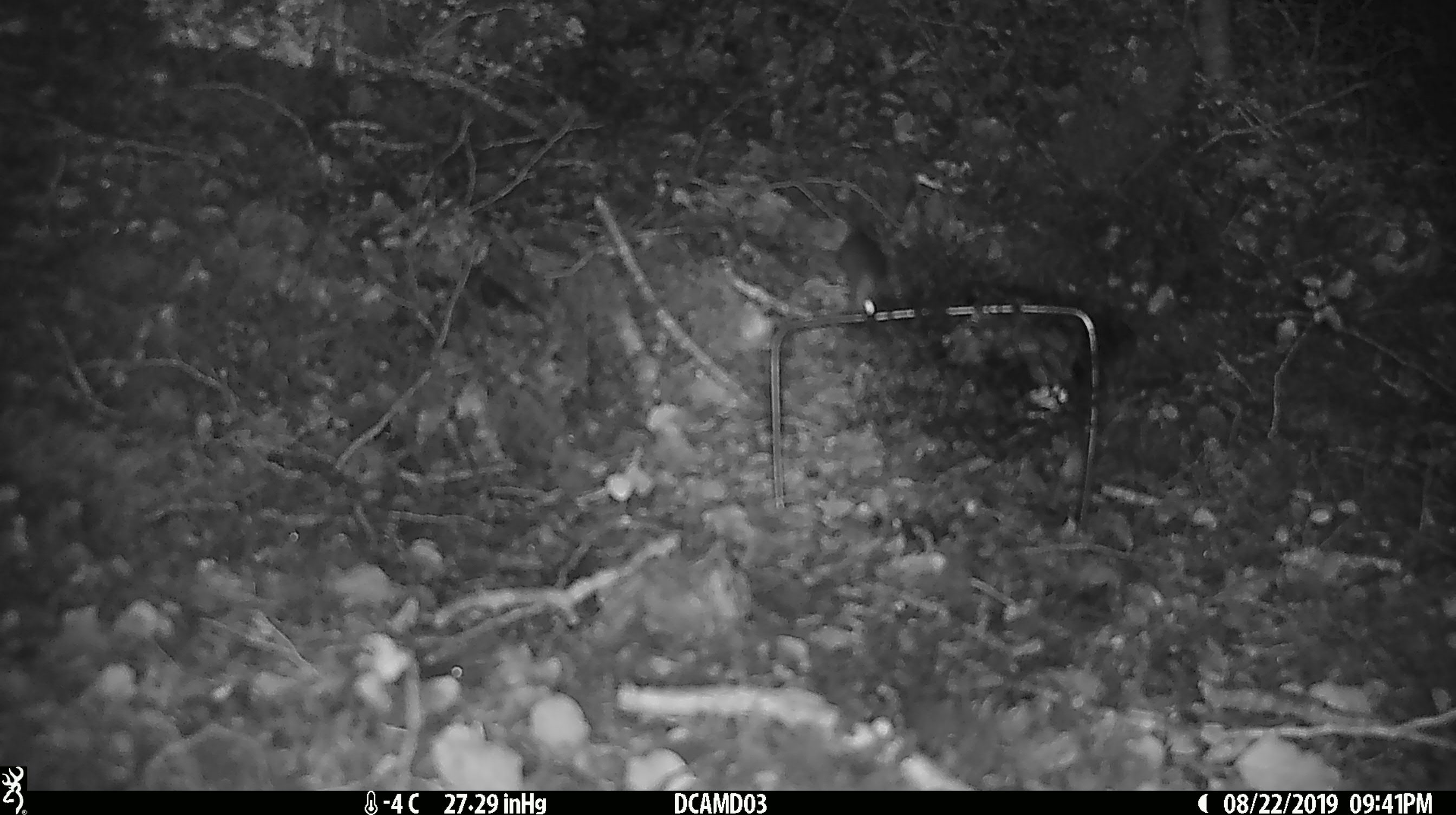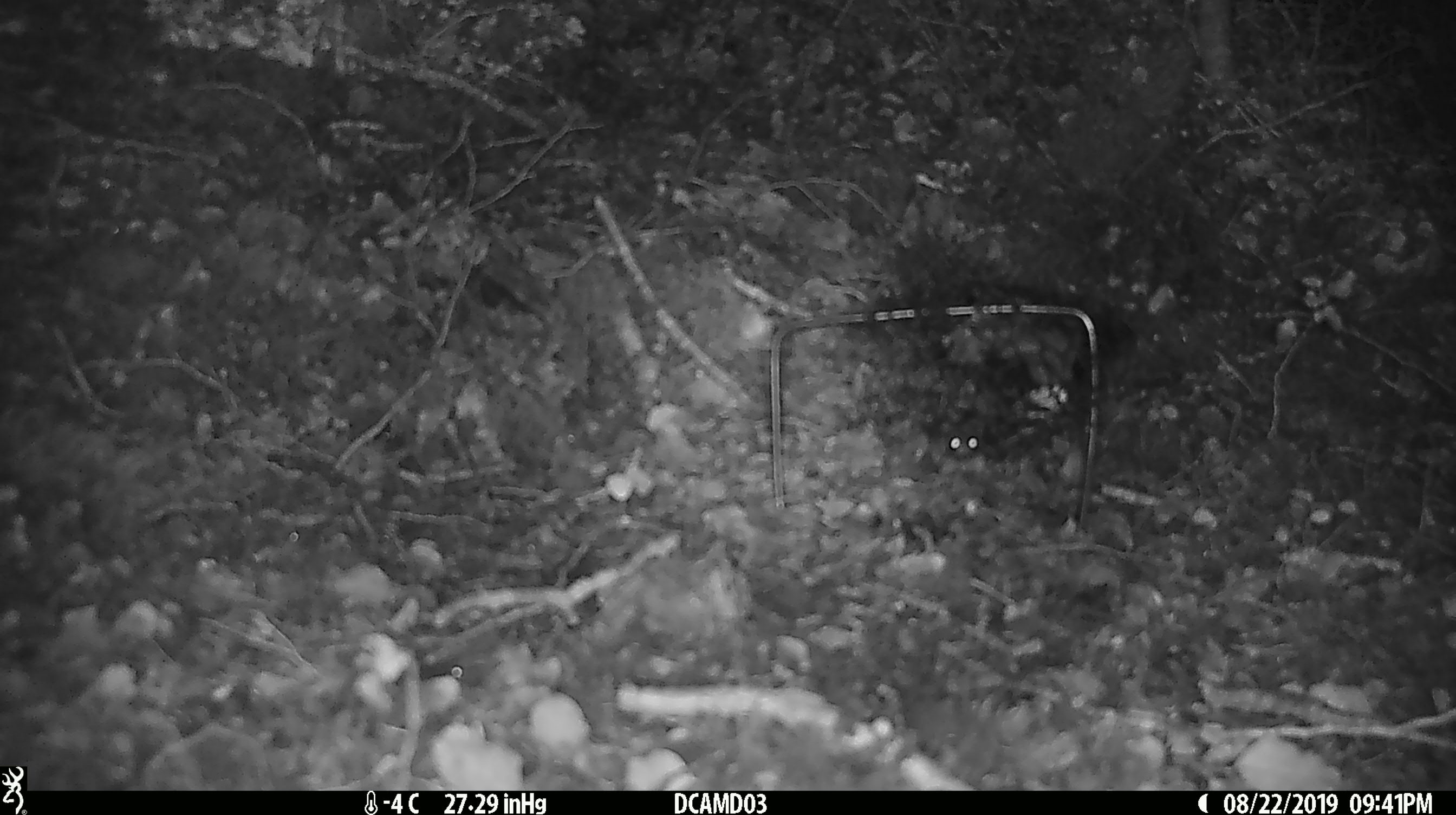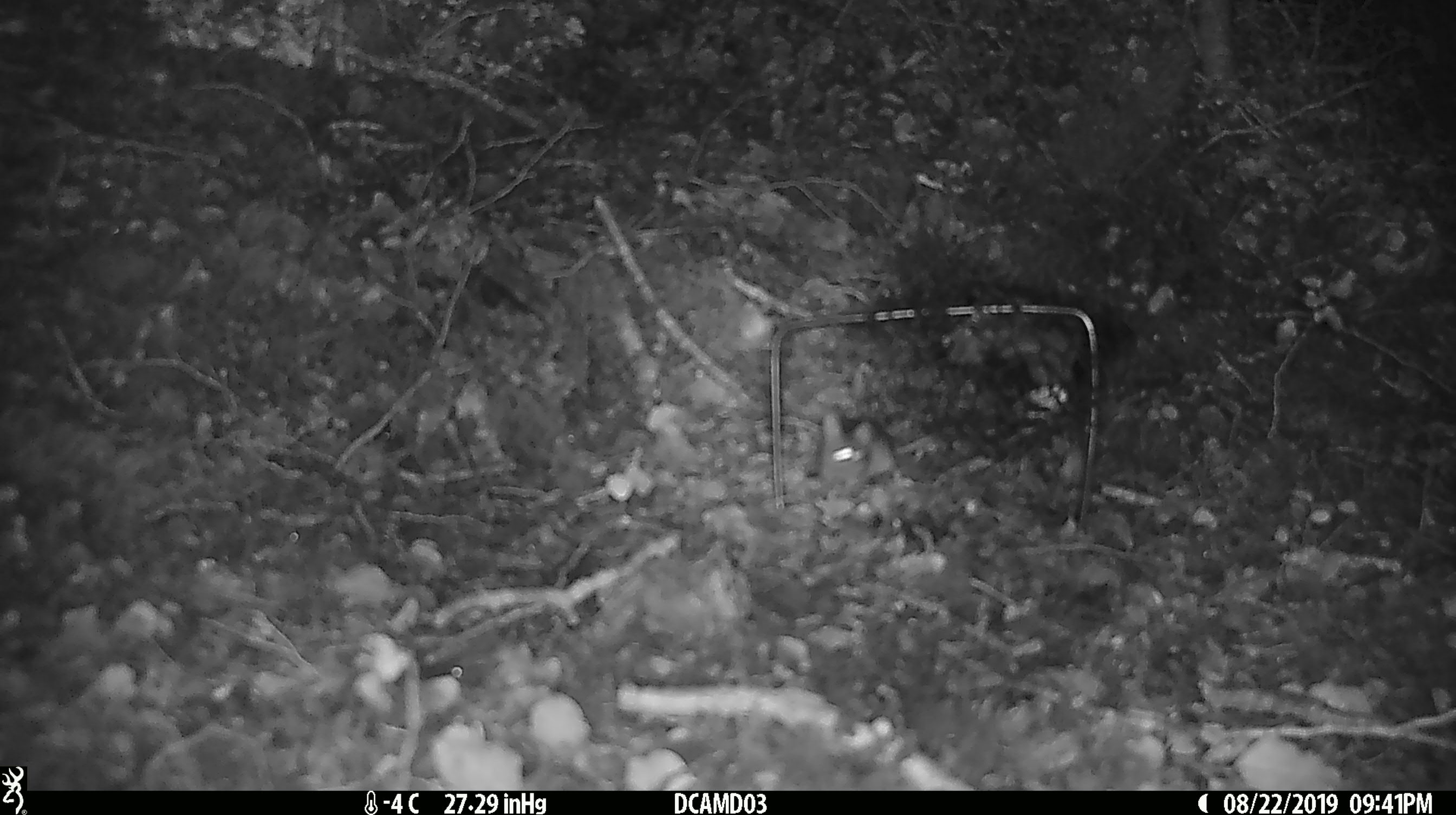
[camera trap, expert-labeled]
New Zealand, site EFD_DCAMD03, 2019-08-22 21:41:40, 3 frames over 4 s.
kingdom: Animalia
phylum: Chordata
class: Mammalia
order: Rodentia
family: Muridae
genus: Mus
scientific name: Mus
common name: mouse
Mouse (Mus).